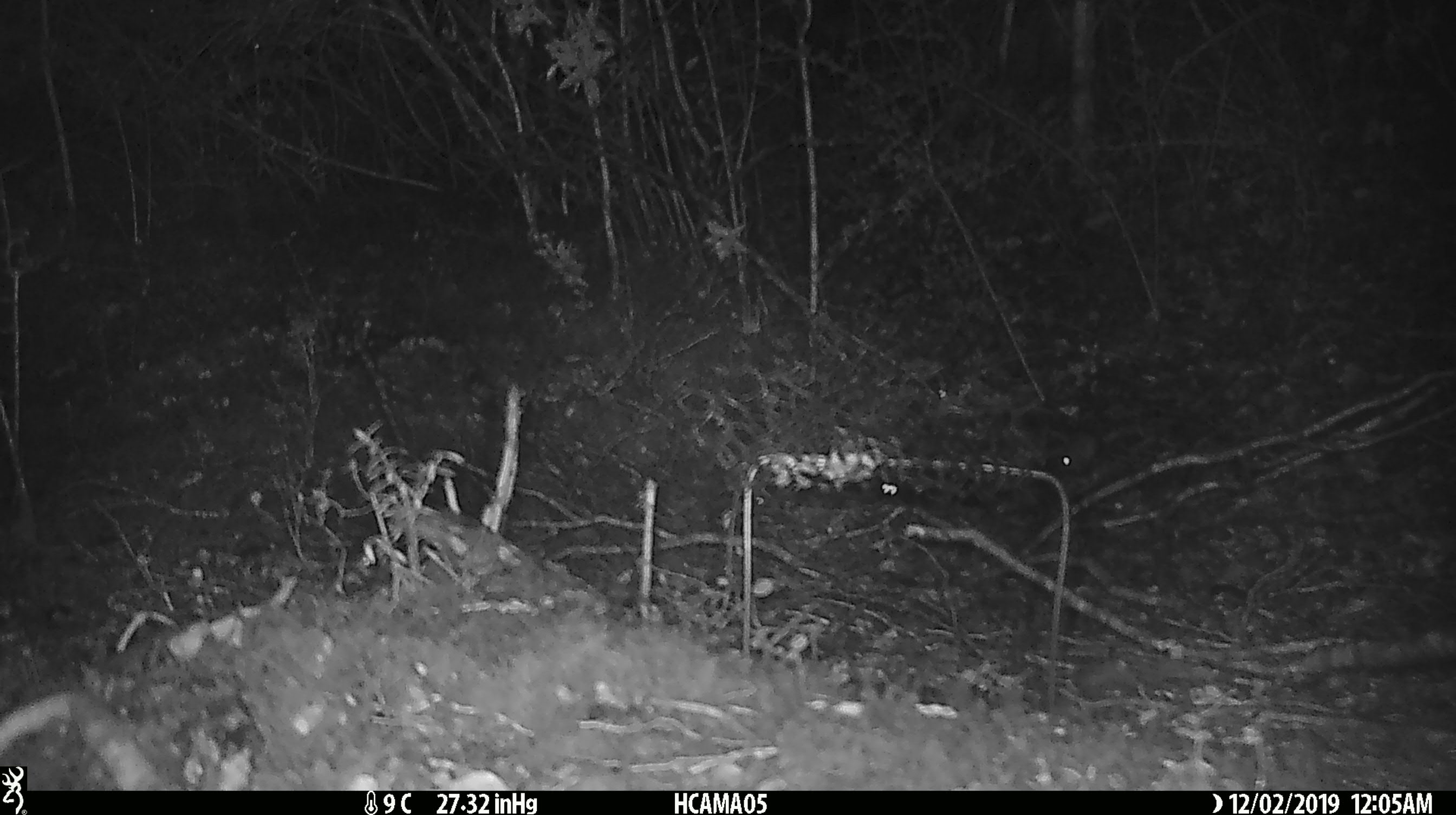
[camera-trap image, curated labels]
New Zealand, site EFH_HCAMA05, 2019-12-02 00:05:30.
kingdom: Animalia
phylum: Chordata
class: Mammalia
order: Rodentia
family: Muridae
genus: Mus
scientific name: Mus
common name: mouse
Mouse (Mus).